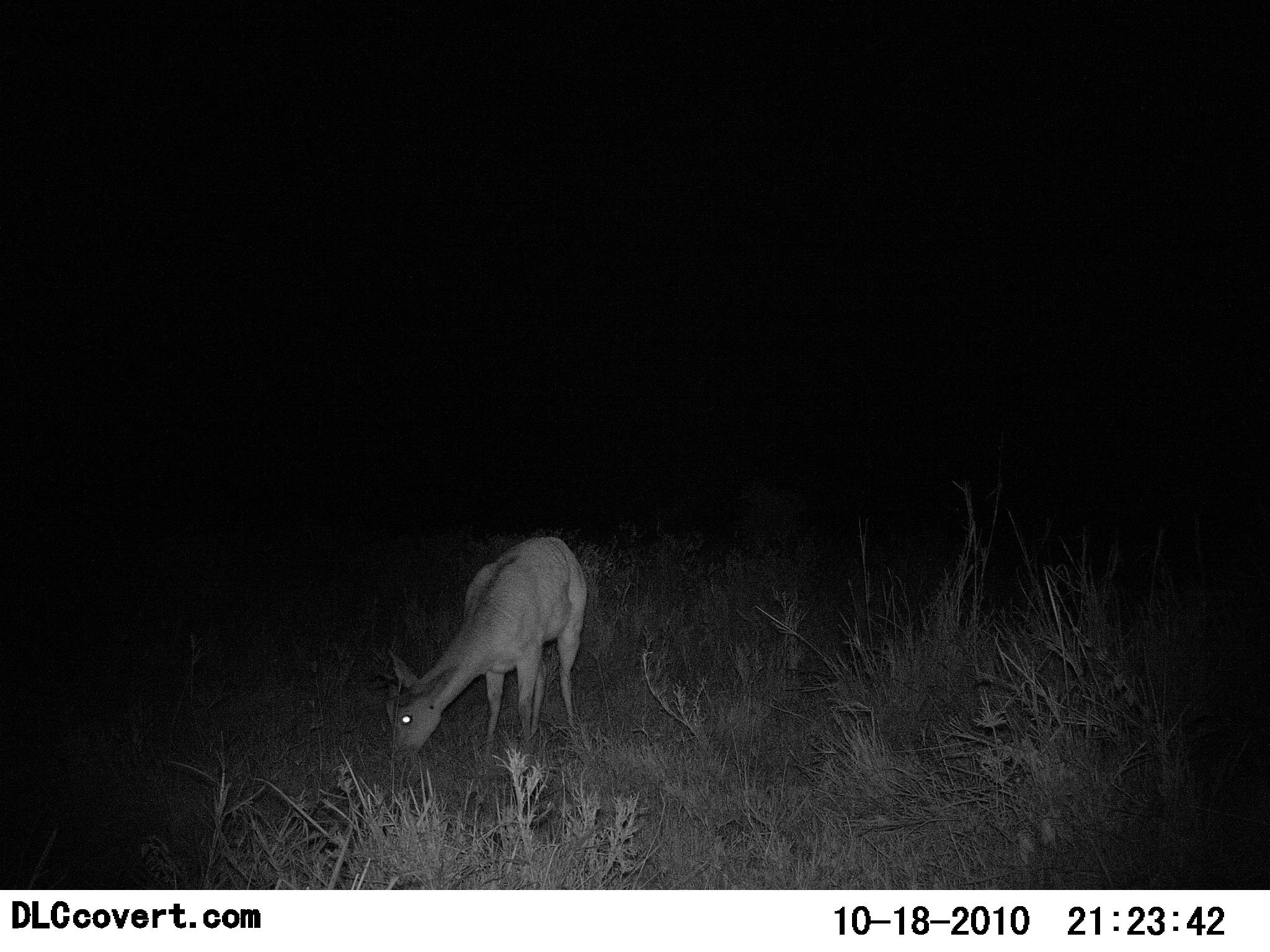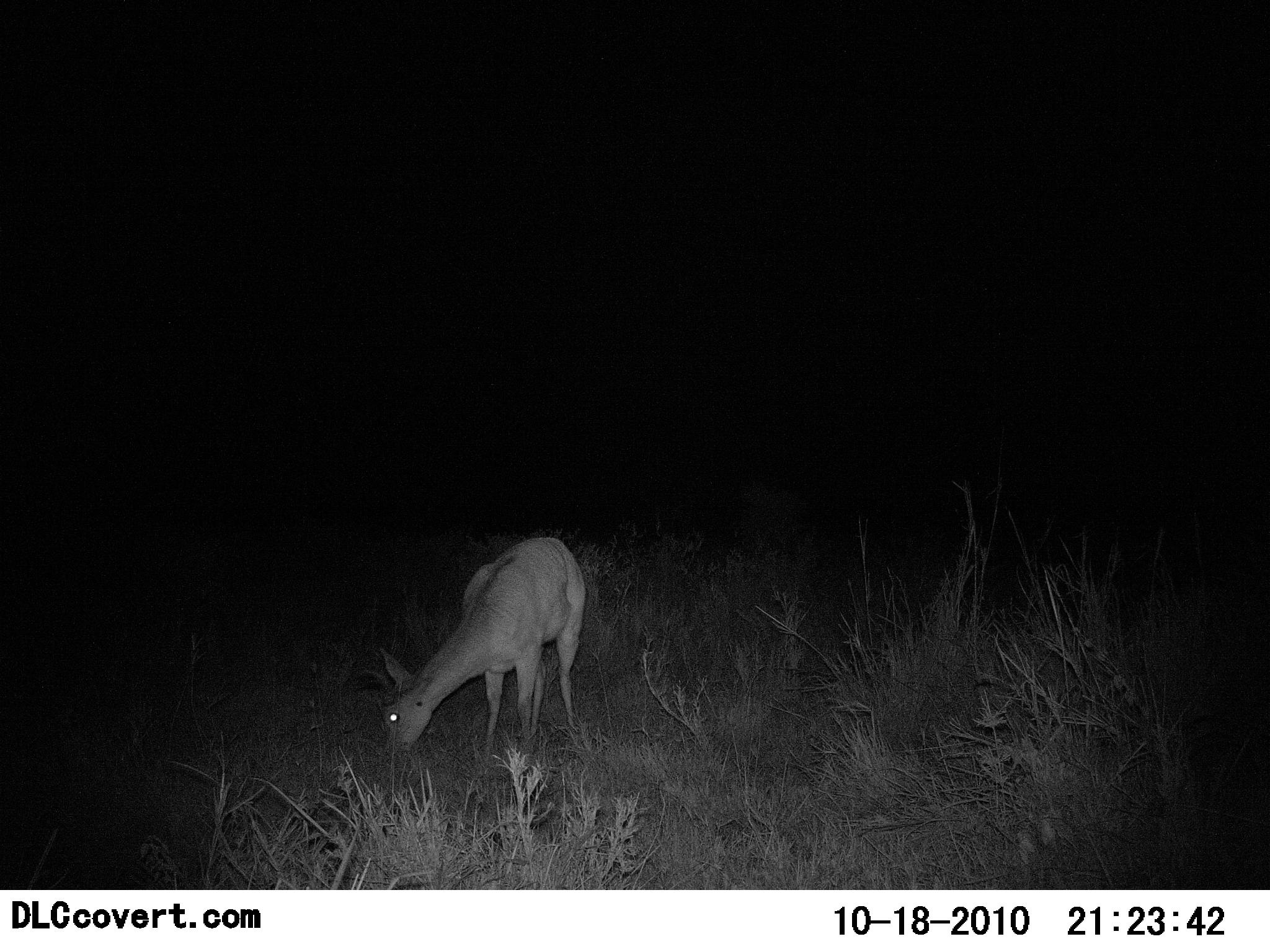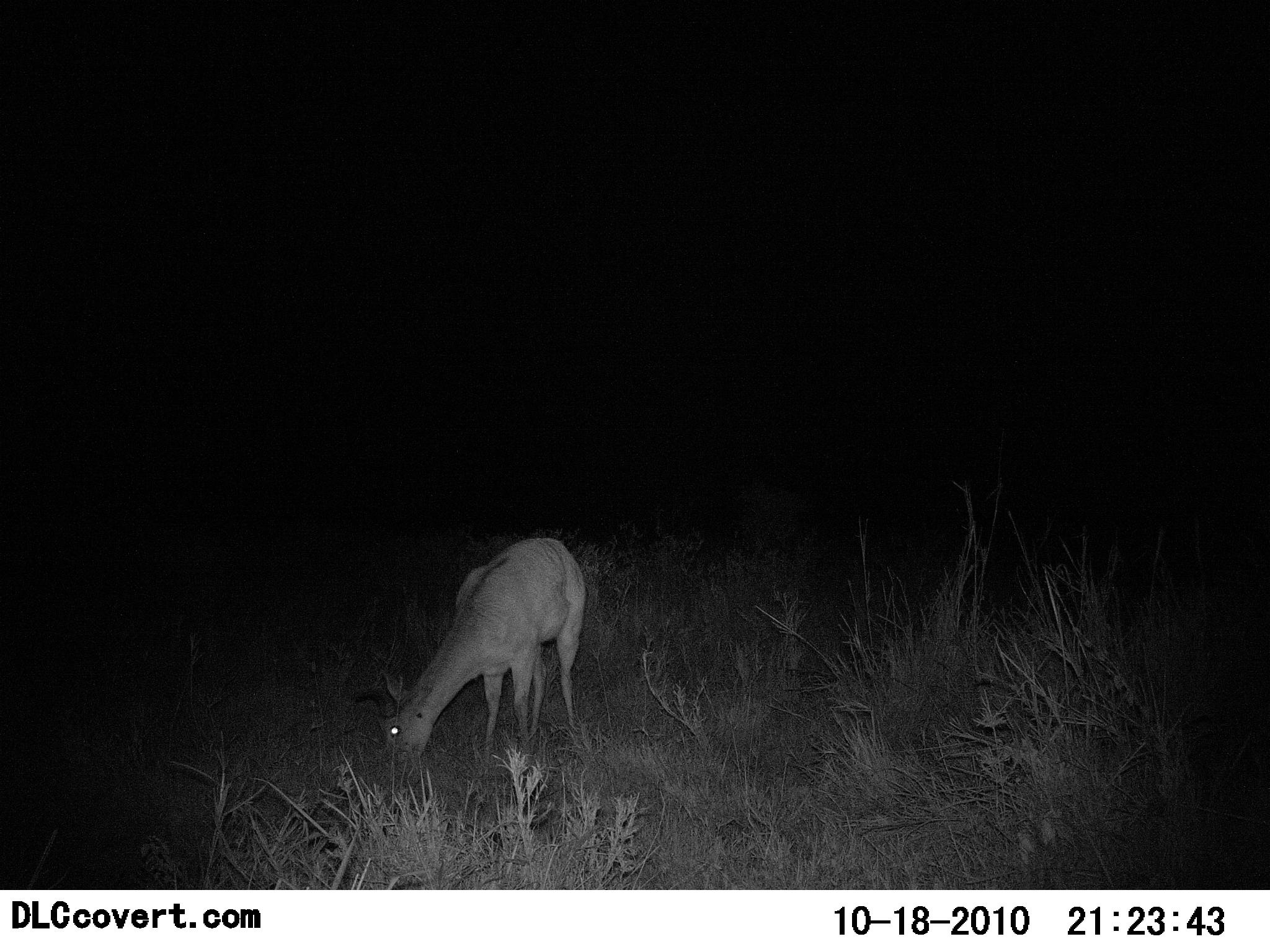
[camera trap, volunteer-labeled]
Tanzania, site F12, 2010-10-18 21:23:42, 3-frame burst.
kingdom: Animalia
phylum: Chordata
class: Mammalia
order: Artiodactyla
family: Bovidae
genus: Redunca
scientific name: Redunca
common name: reedbuck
Reedbuck (Redunca), count 1. Behavior (volunteer vote fractions): standing 24%, resting 0%, moving 0%, interacting 0%. Young present (vote fraction): 0%. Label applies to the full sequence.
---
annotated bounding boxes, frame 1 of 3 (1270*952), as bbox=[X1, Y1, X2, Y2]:
animal: bbox=[384, 535, 587, 757]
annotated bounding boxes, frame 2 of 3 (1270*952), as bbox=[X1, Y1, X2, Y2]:
animal: bbox=[383, 535, 586, 757]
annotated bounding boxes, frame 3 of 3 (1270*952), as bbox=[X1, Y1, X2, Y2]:
animal: bbox=[378, 535, 586, 771]